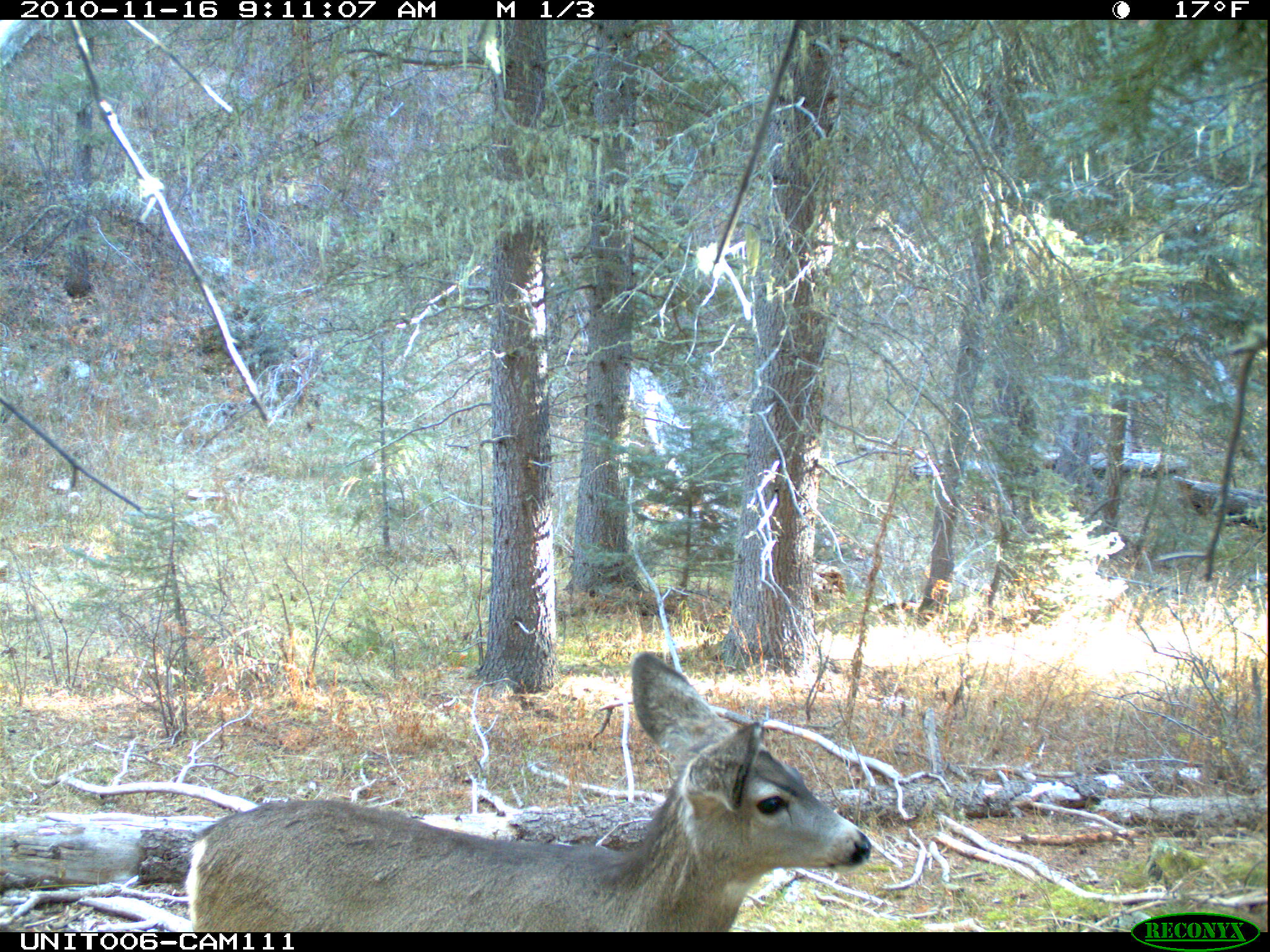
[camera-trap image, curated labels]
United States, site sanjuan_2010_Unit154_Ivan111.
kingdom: Animalia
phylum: Chordata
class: Mammalia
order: Artiodactyla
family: Cervidae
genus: Odocoileus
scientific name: Odocoileus hemionus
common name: mule deer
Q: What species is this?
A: Odocoileus hemionus (mule deer).